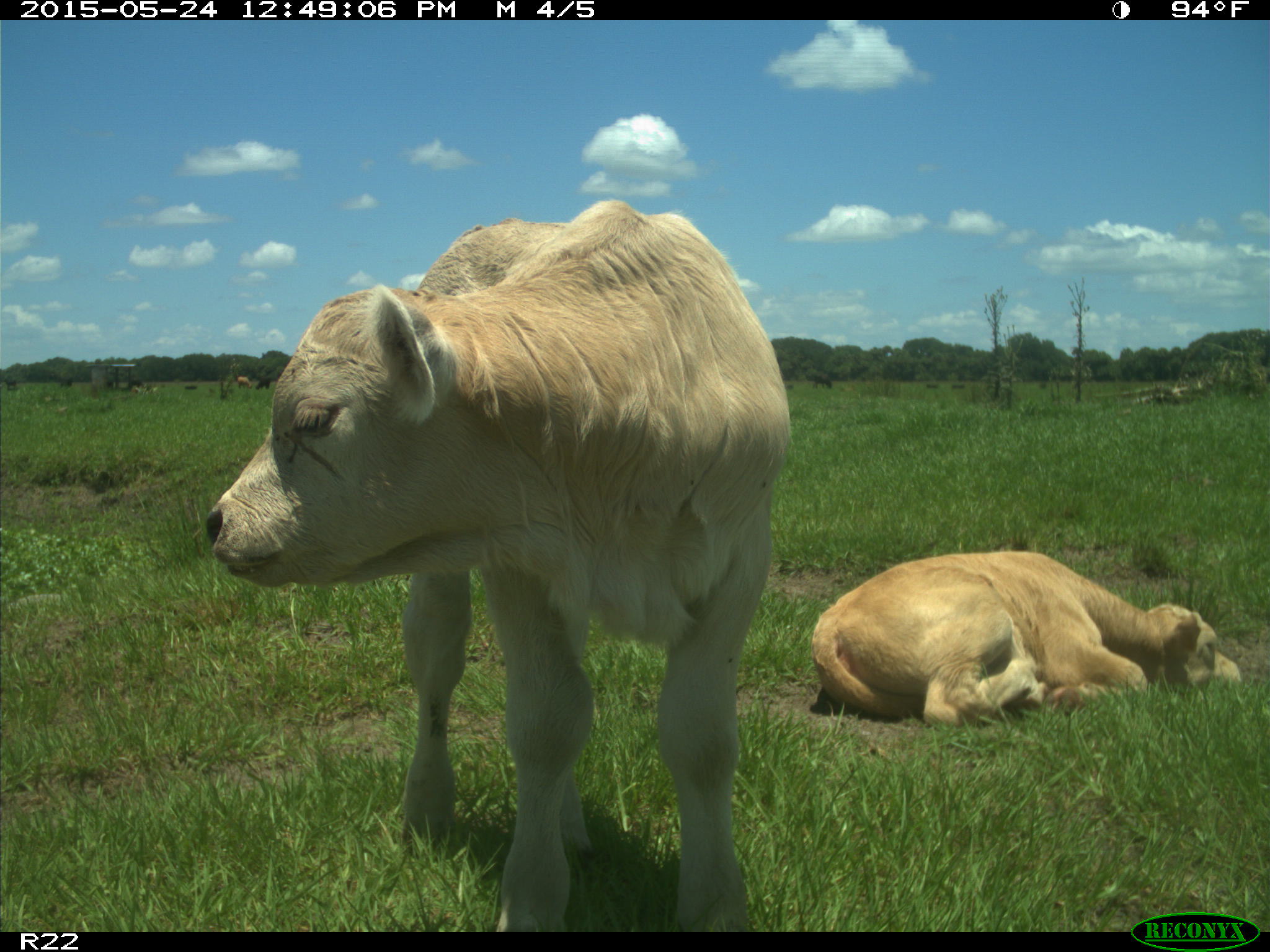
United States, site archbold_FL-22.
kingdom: Animalia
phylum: Chordata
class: Mammalia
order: Artiodactyla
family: Bovidae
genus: Bos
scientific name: Bos taurus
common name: domestic cow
Bos taurus (domestic cow).